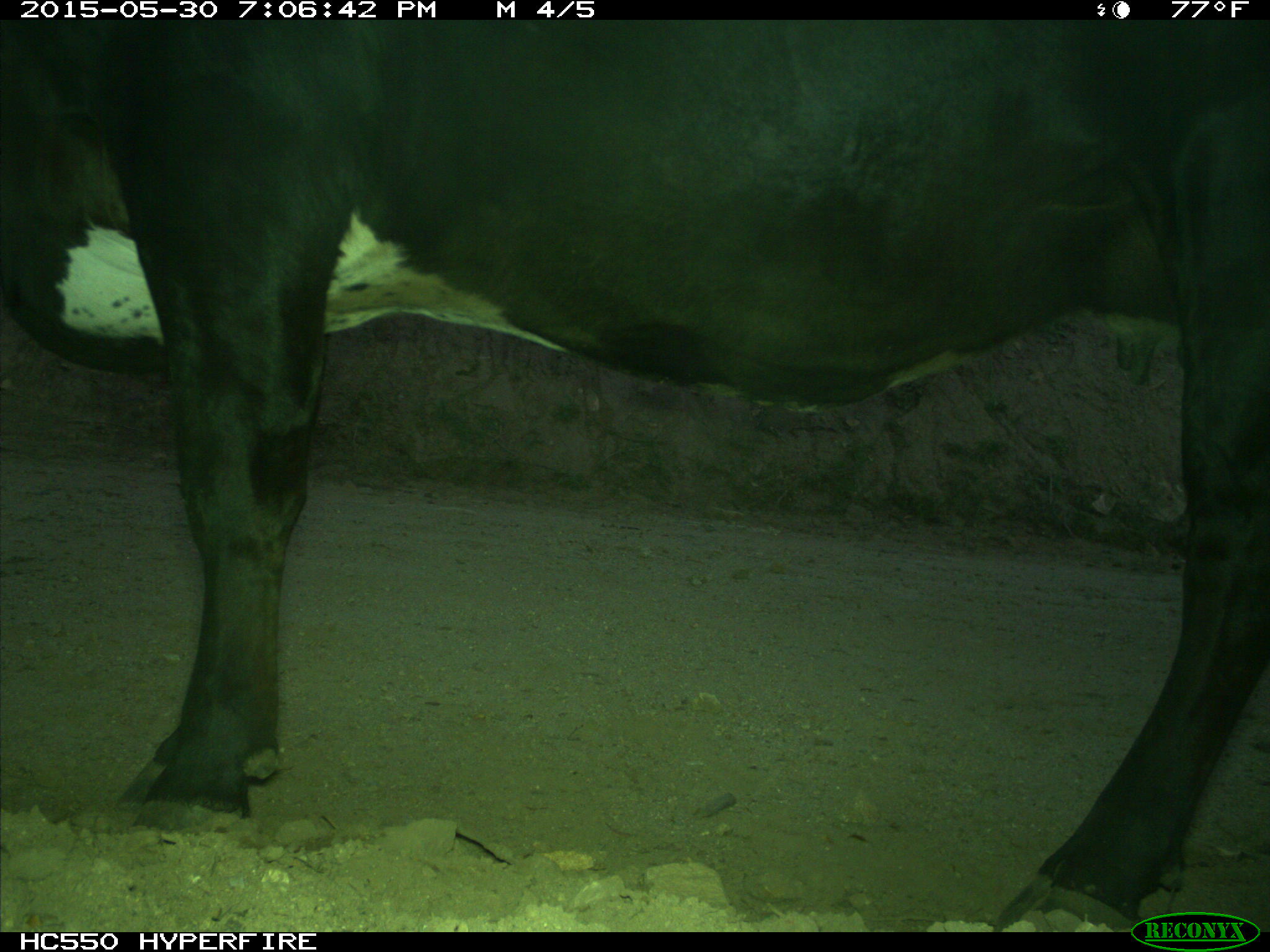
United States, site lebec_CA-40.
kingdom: Animalia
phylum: Chordata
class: Mammalia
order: Artiodactyla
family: Bovidae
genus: Bos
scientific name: Bos taurus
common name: domestic cow